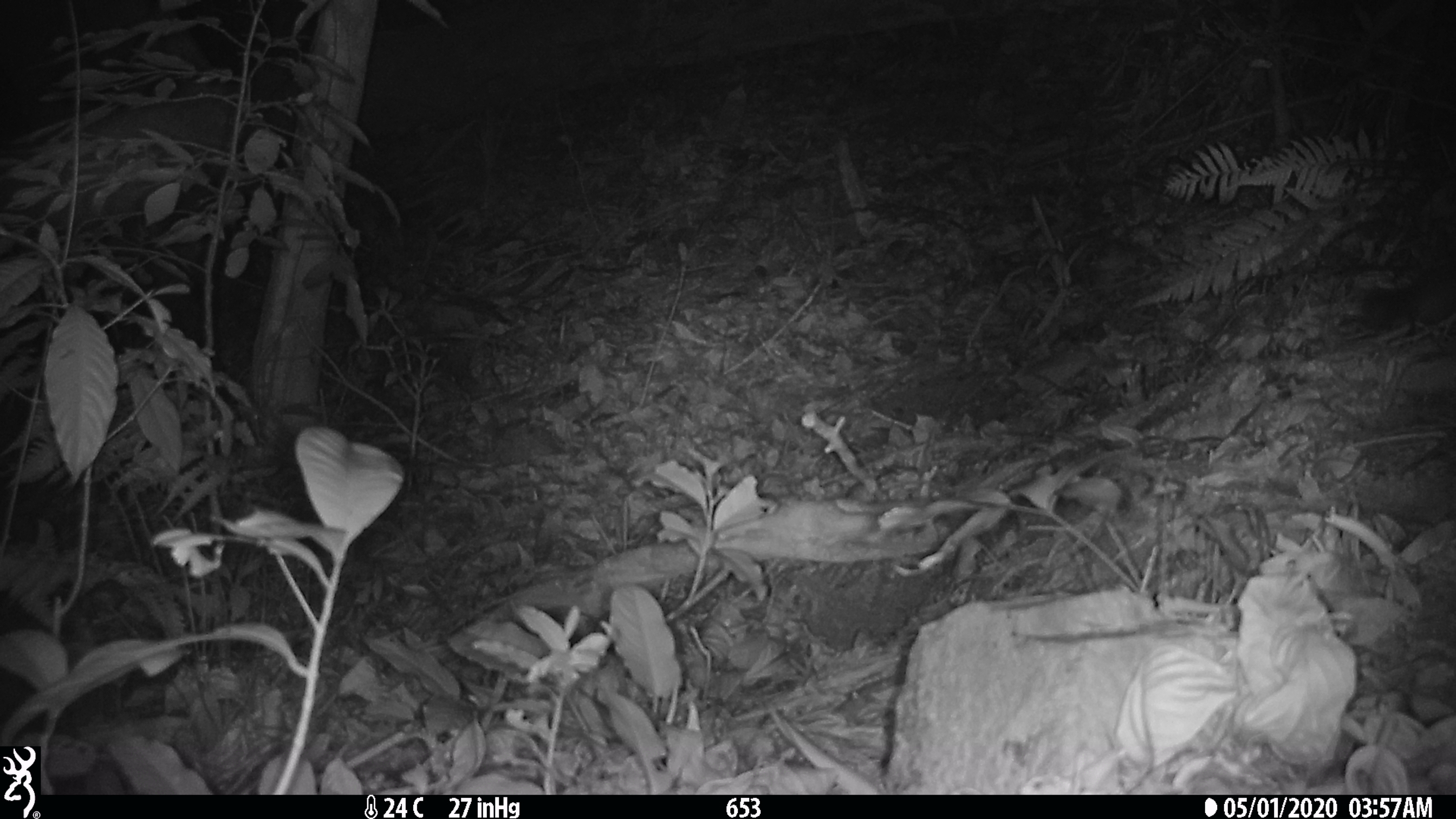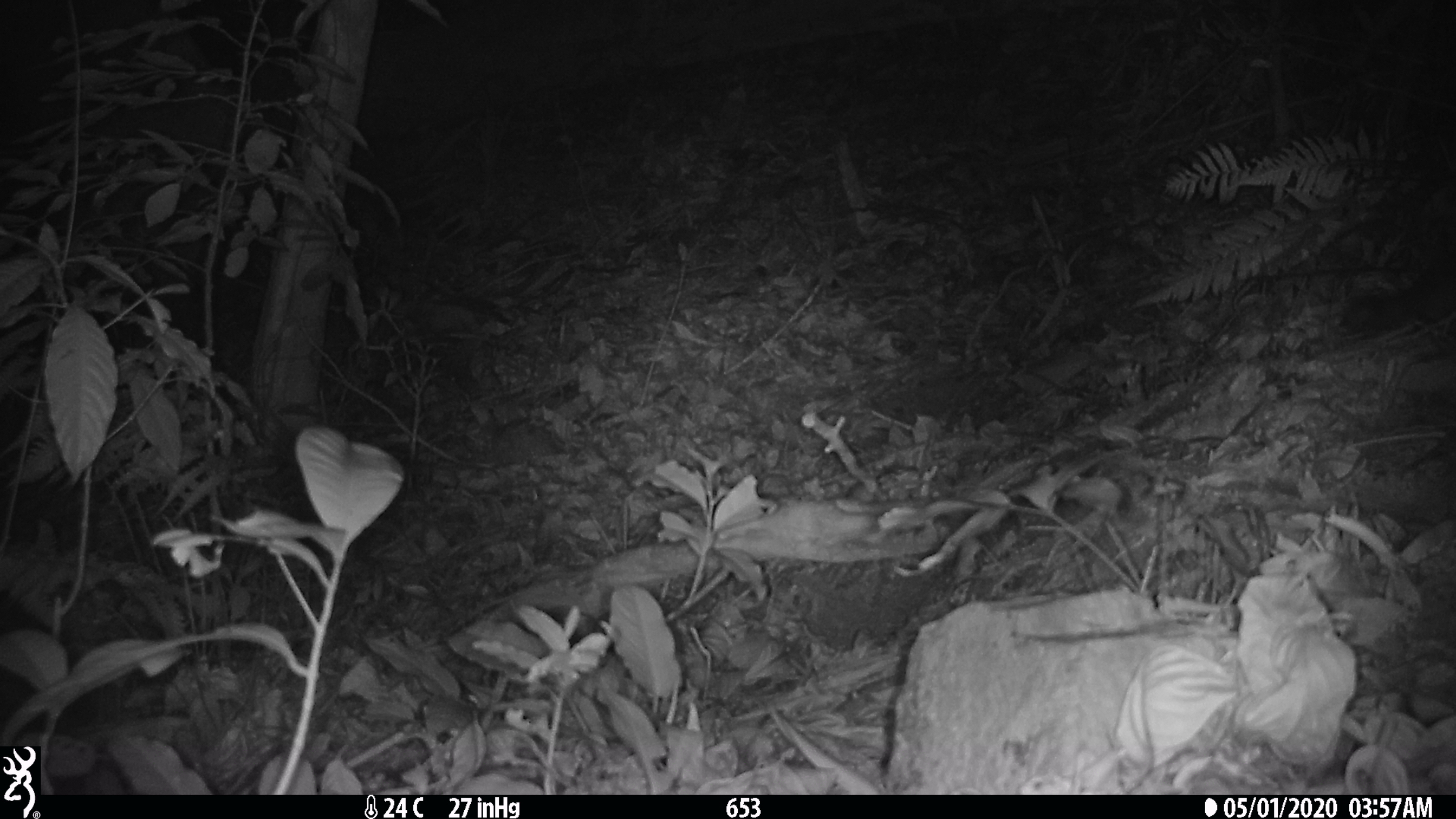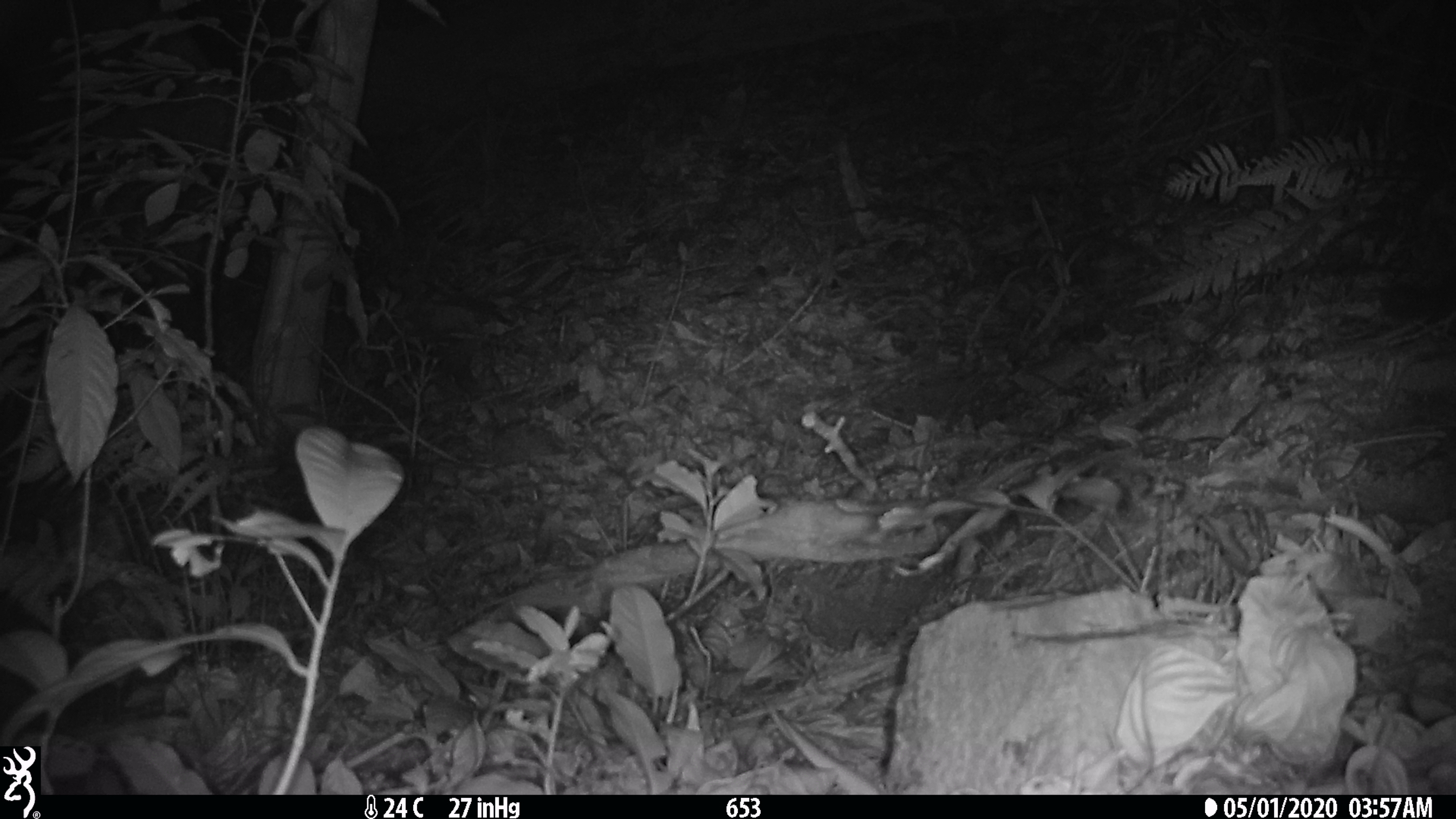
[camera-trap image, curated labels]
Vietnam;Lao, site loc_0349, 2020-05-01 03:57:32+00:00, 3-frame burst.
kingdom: Animalia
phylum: Chordata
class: Mammalia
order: Carnivora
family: Mustelidae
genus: Melogale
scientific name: Melogale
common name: ferret badger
Ferret badger (Melogale). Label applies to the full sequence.